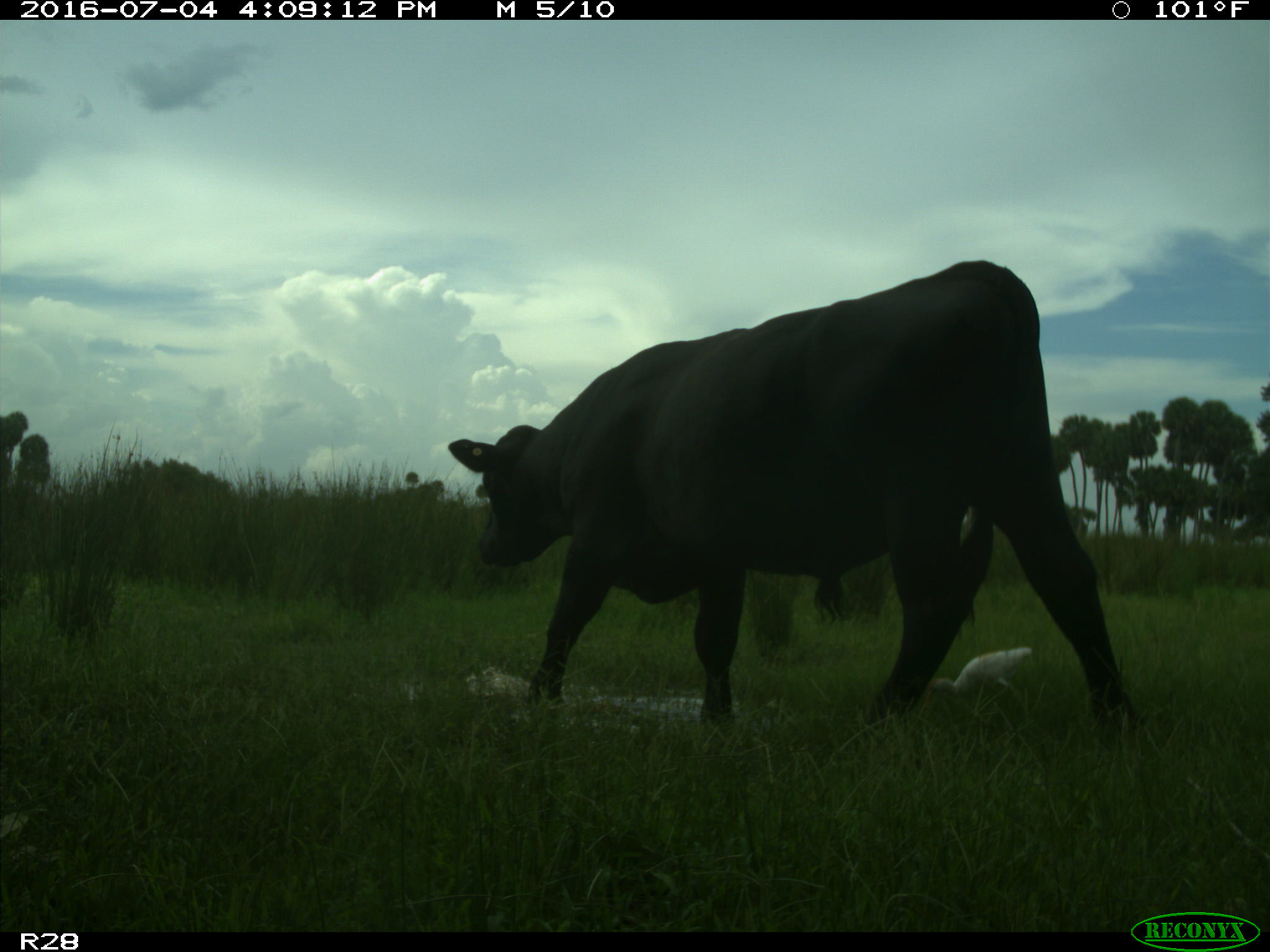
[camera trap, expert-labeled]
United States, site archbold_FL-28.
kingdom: Animalia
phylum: Chordata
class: Mammalia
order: Artiodactyla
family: Bovidae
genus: Bos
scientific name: Bos taurus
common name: domestic cow